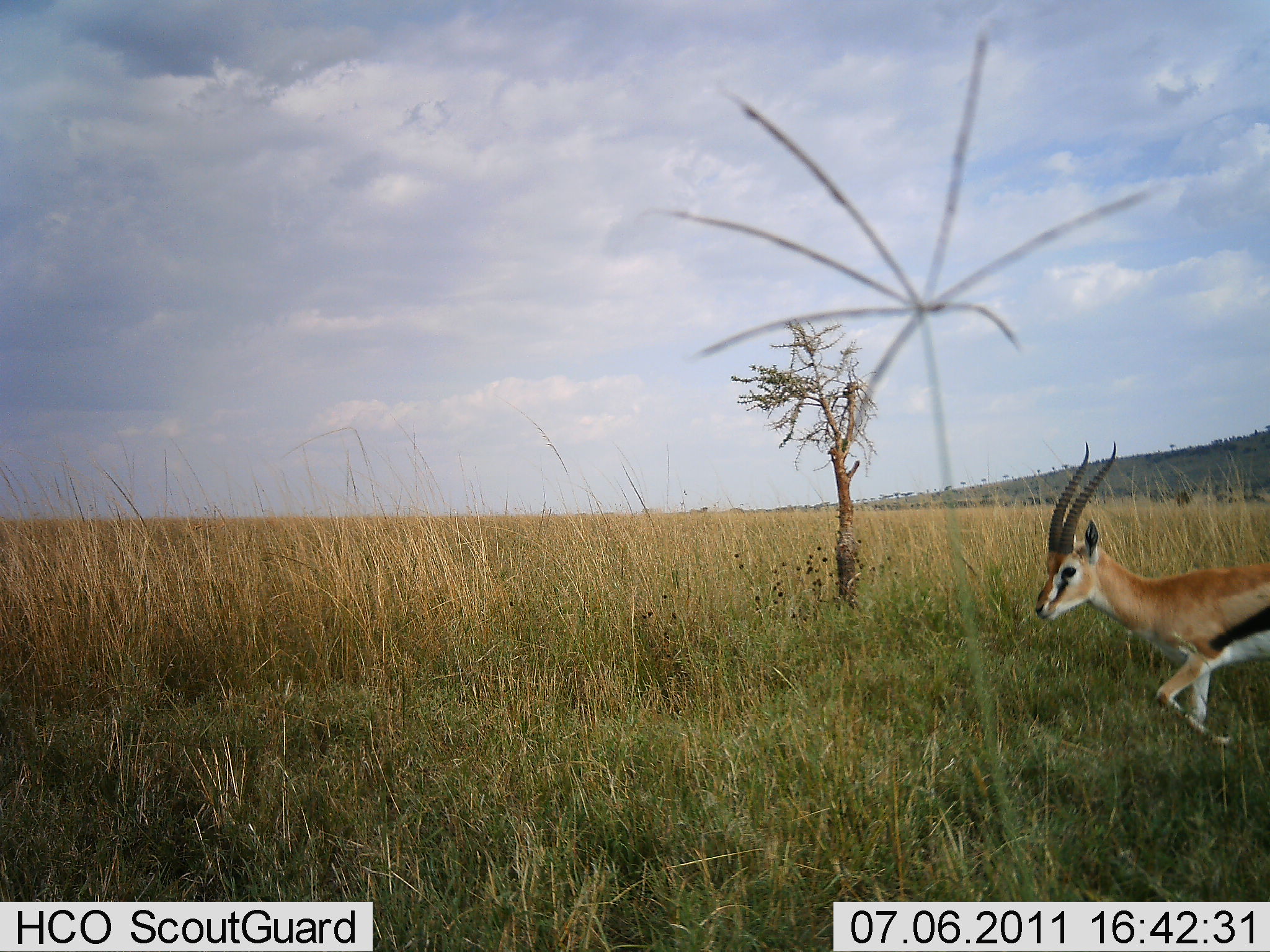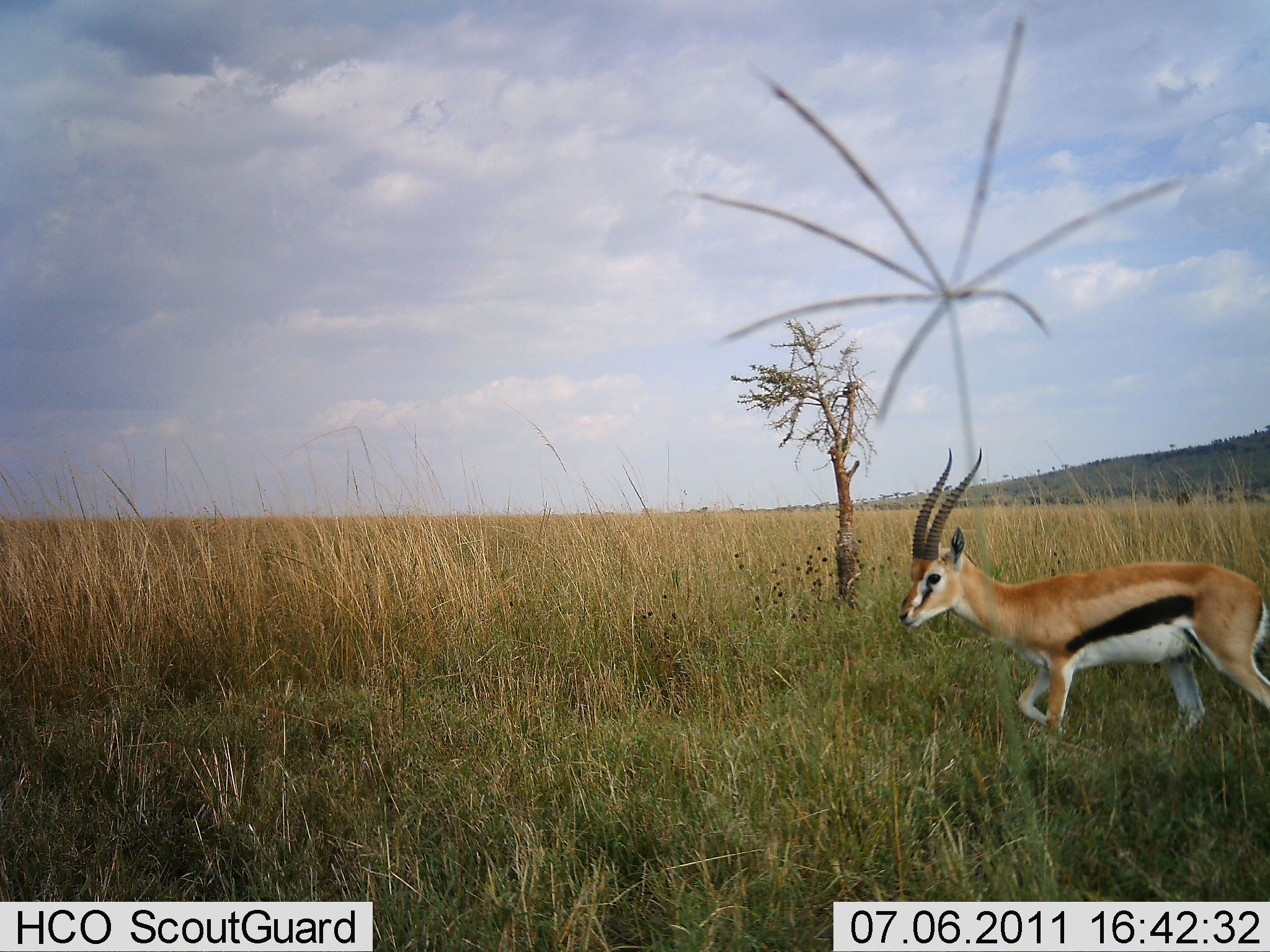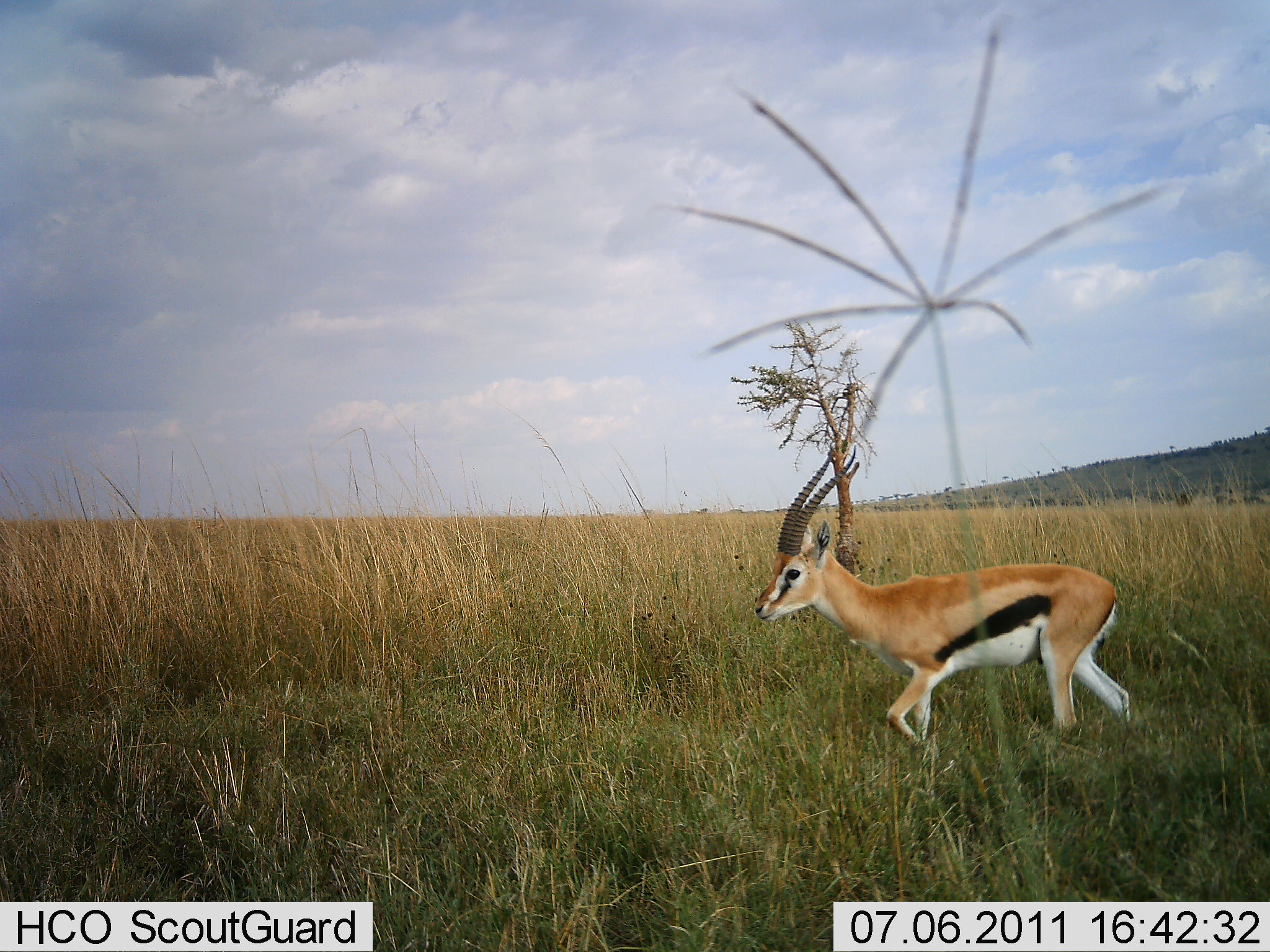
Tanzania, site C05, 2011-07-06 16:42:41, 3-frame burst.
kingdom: Animalia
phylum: Chordata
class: Mammalia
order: Artiodactyla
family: Bovidae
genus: Eudorcas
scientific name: Eudorcas thomsonii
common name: thomson's gazelle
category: gazellethomsons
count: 1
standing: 8%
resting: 0%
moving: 100%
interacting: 0%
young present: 0%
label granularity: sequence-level